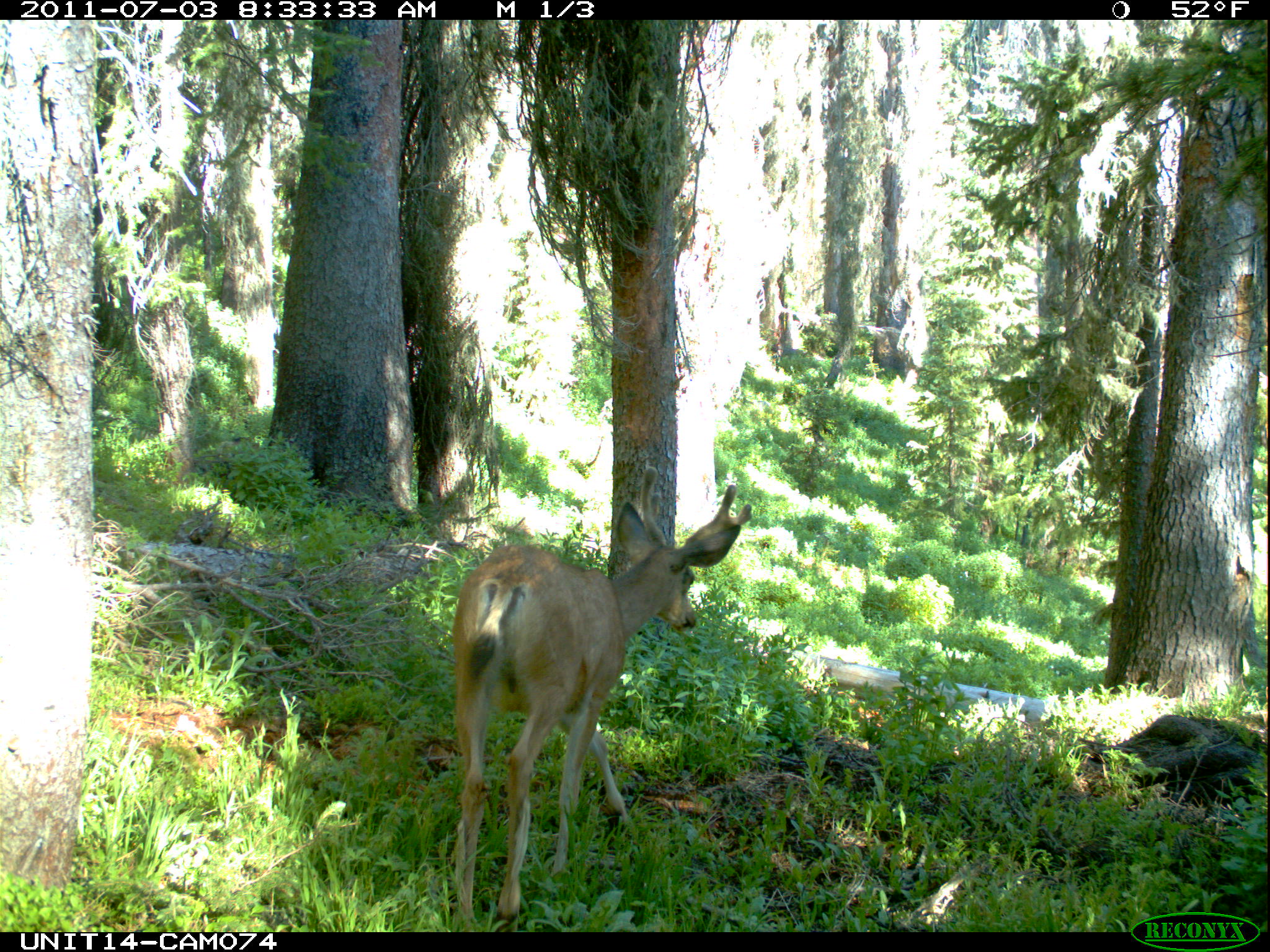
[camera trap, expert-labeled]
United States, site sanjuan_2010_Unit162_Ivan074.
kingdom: Animalia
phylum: Chordata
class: Mammalia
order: Artiodactyla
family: Cervidae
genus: Odocoileus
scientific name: Odocoileus hemionus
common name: mule deer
Odocoileus hemionus (mule deer).